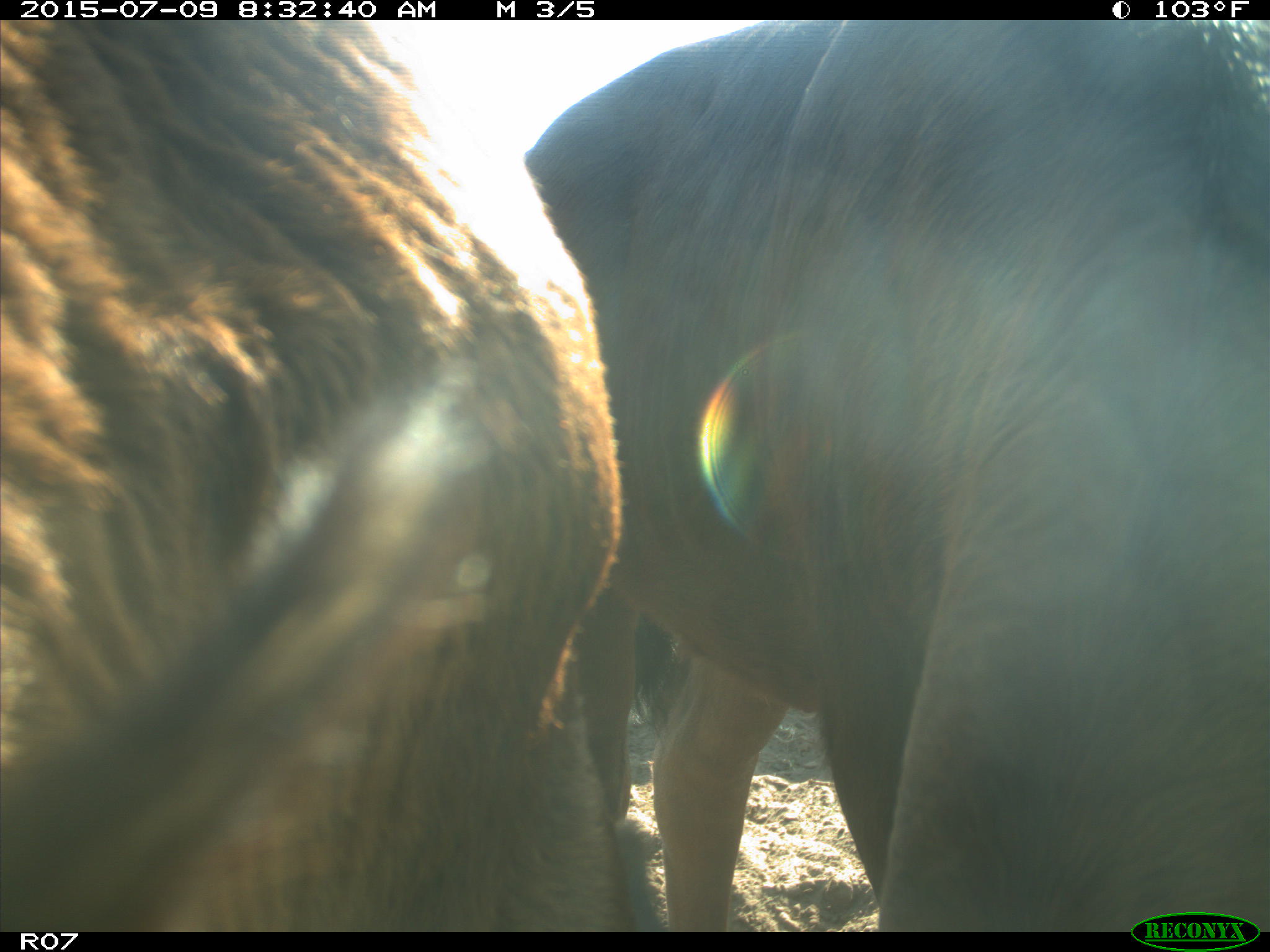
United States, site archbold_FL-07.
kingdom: Animalia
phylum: Chordata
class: Mammalia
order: Artiodactyla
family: Bovidae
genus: Bos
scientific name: Bos taurus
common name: domestic cow